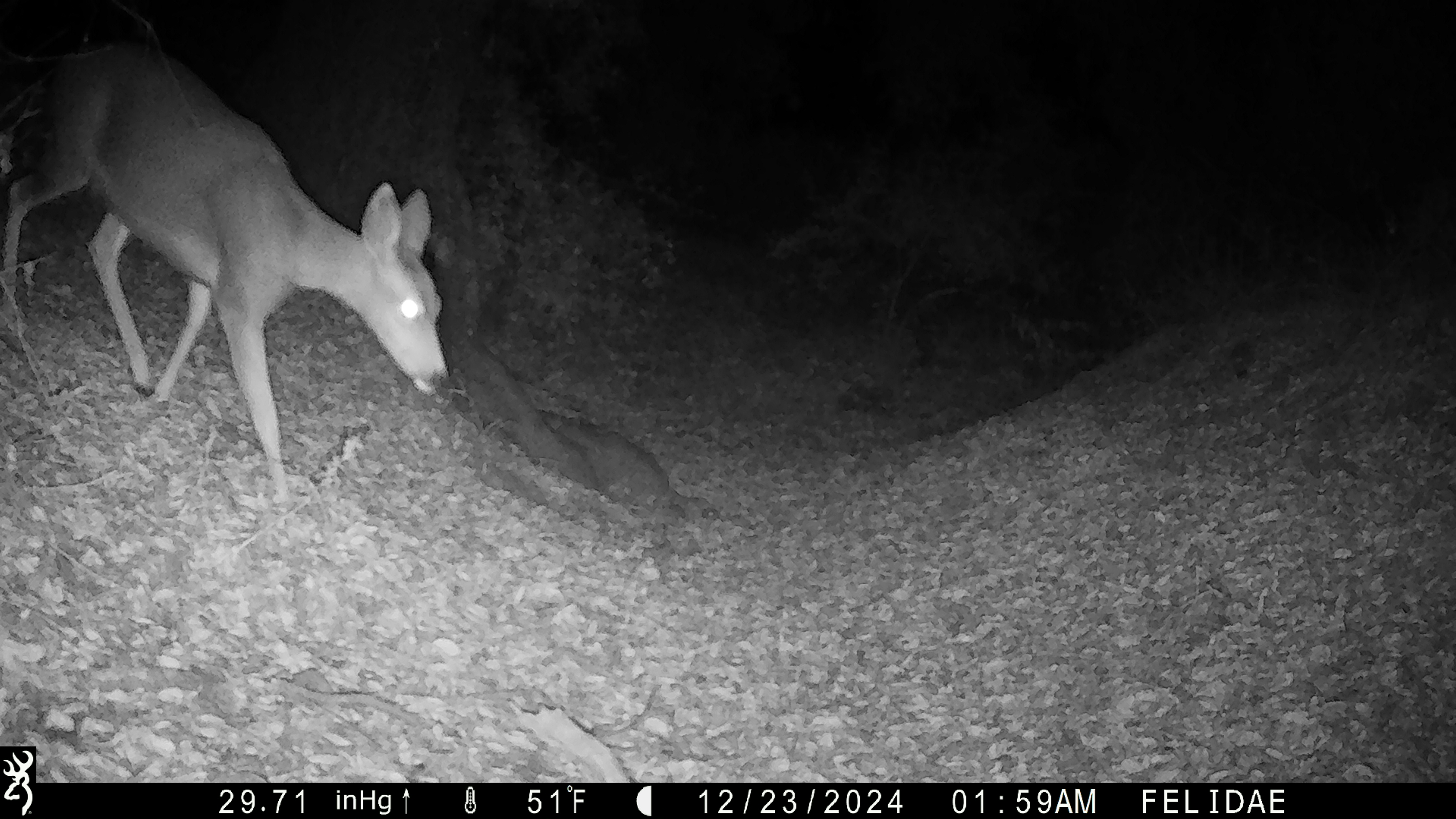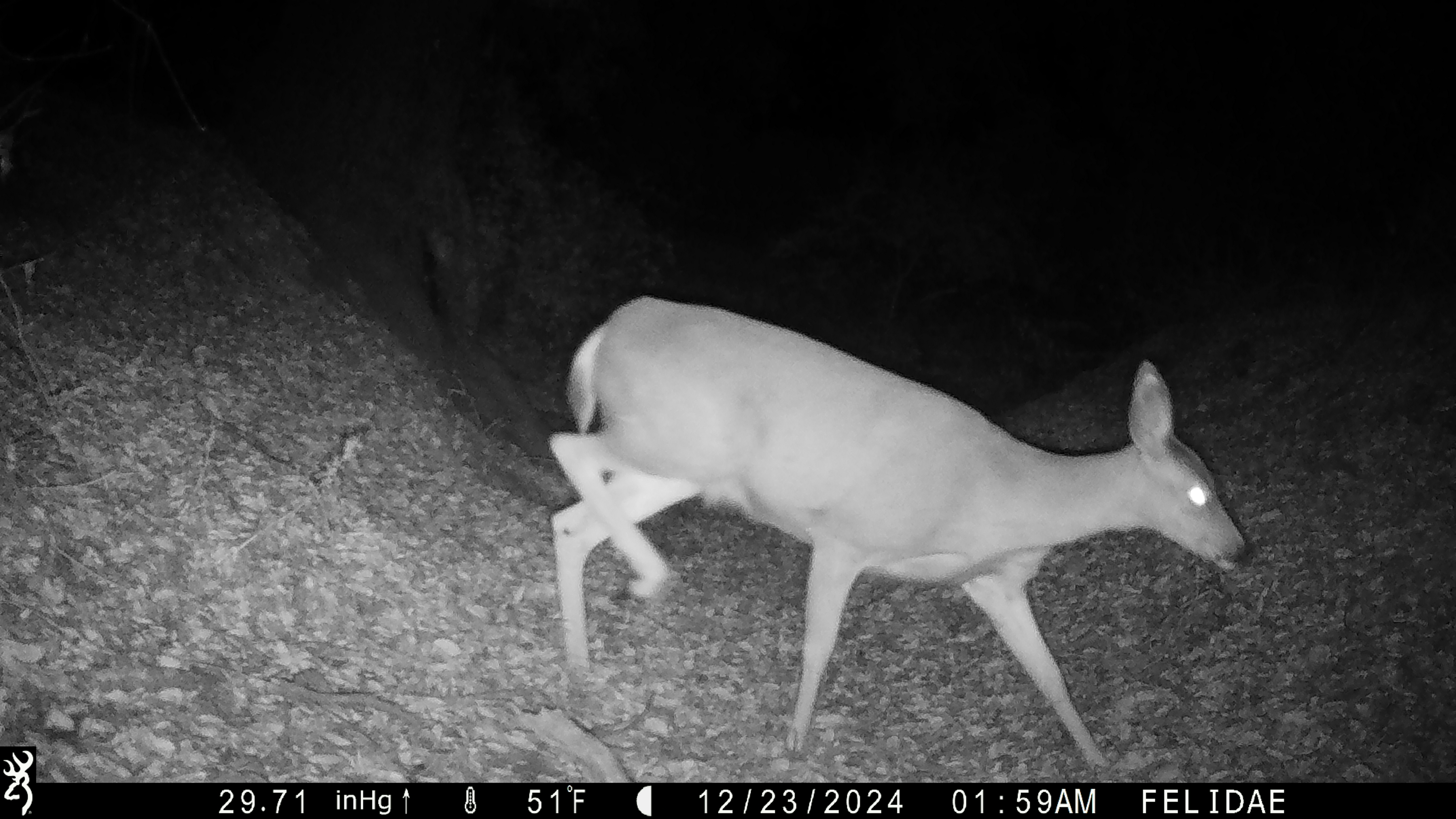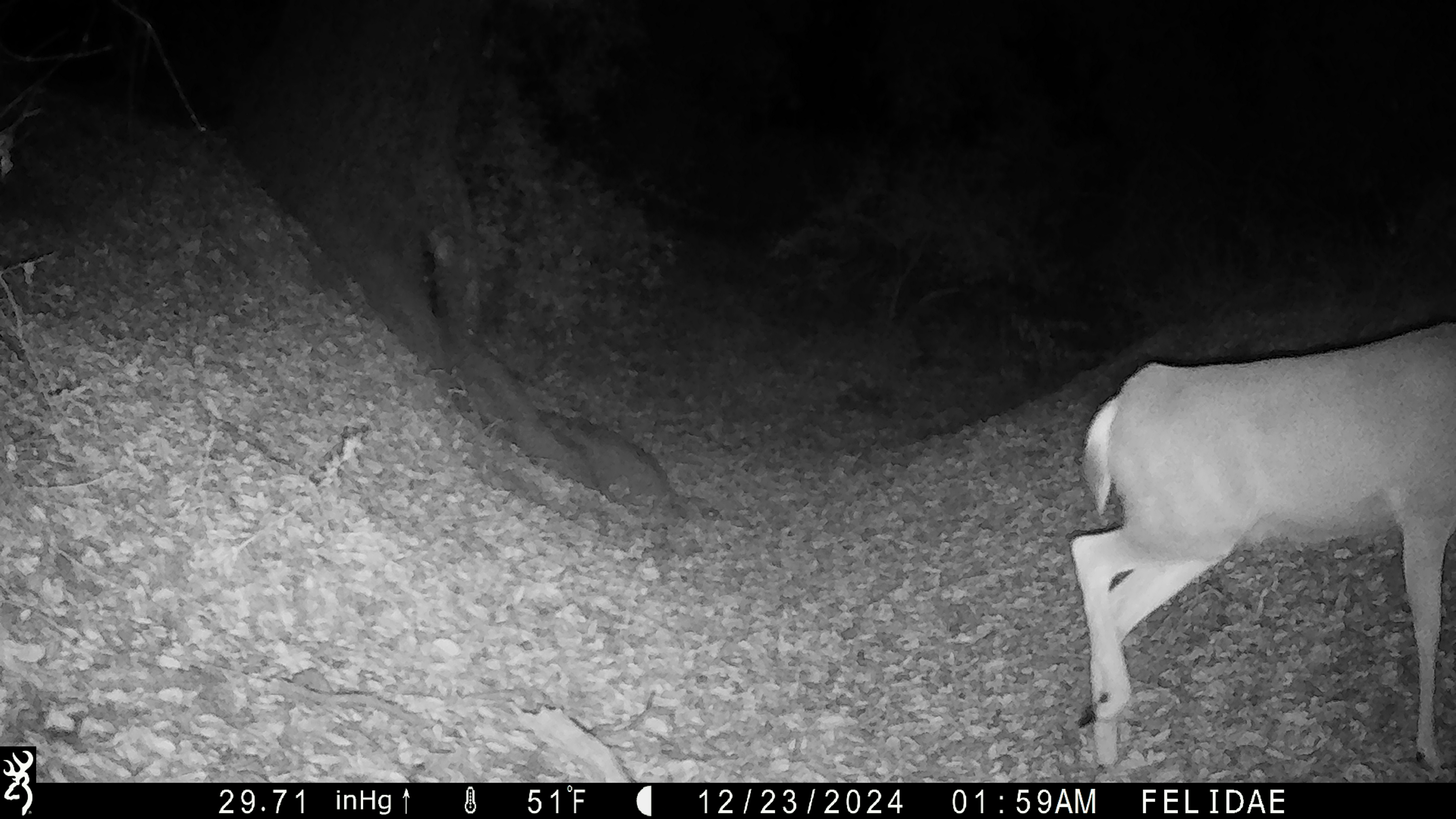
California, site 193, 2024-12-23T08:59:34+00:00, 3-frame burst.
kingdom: Animalia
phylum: Chordata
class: Mammalia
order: Artiodactyla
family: Cervidae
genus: Odocoileus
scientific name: Odocoileus hemionus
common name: mule deer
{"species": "mule deer (Odocoileus hemionus)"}